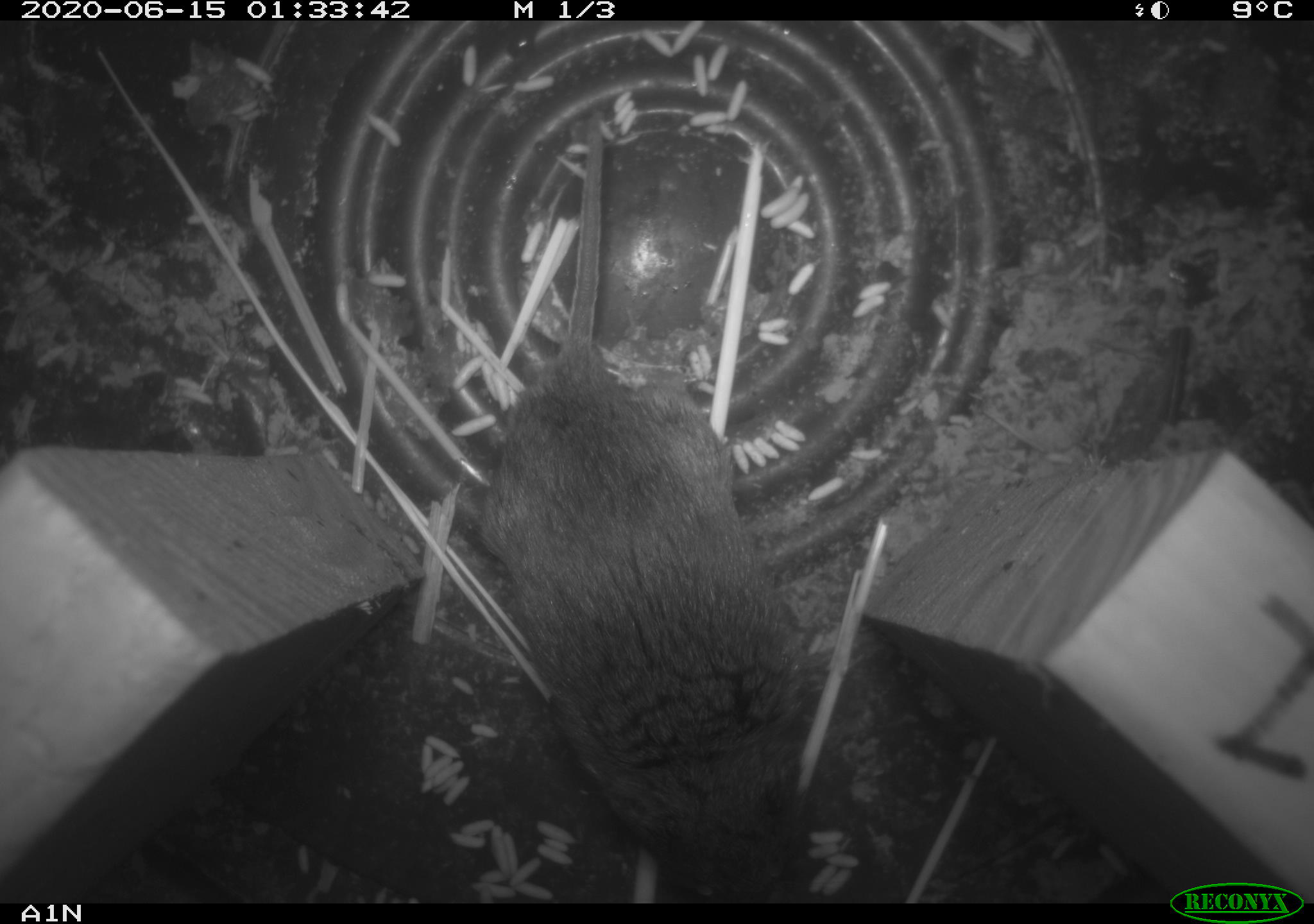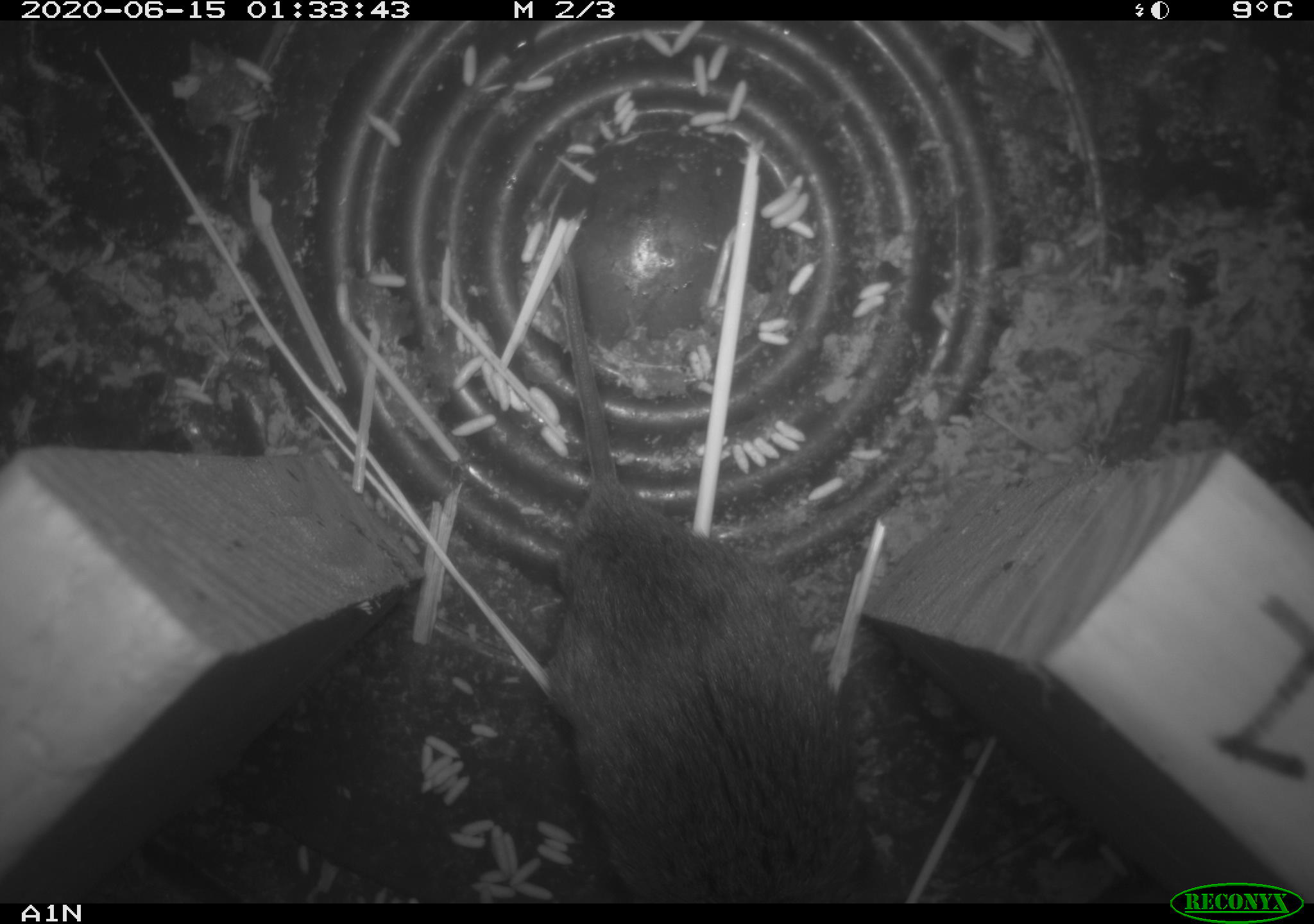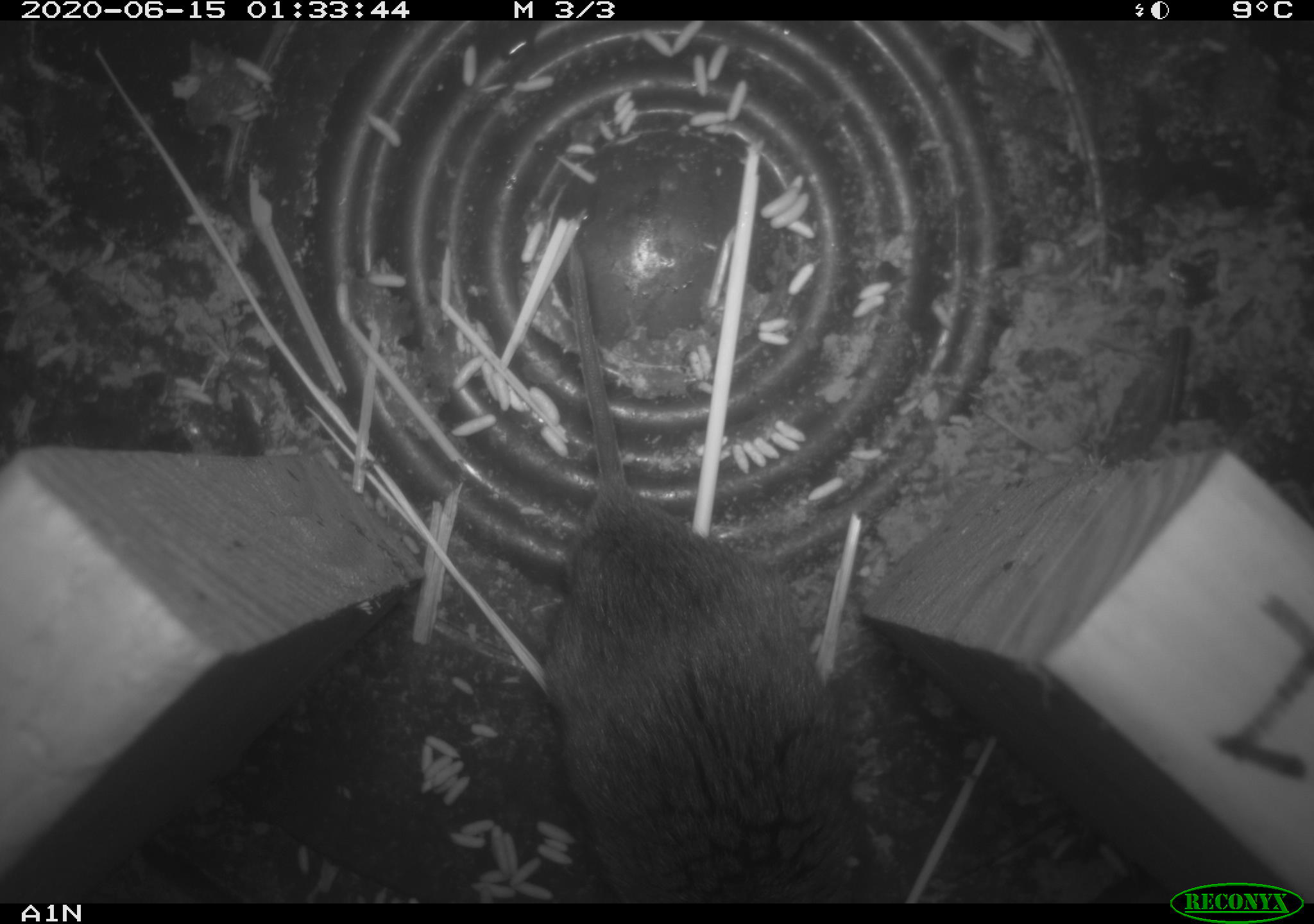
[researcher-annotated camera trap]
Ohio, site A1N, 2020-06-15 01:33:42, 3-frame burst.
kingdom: Animalia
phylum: Chordata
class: Mammalia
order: Rodentia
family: Cricetidae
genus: Microtus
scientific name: Microtus pennsylvanicus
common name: meadow vole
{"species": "meadow vole (Microtus pennsylvanicus)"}